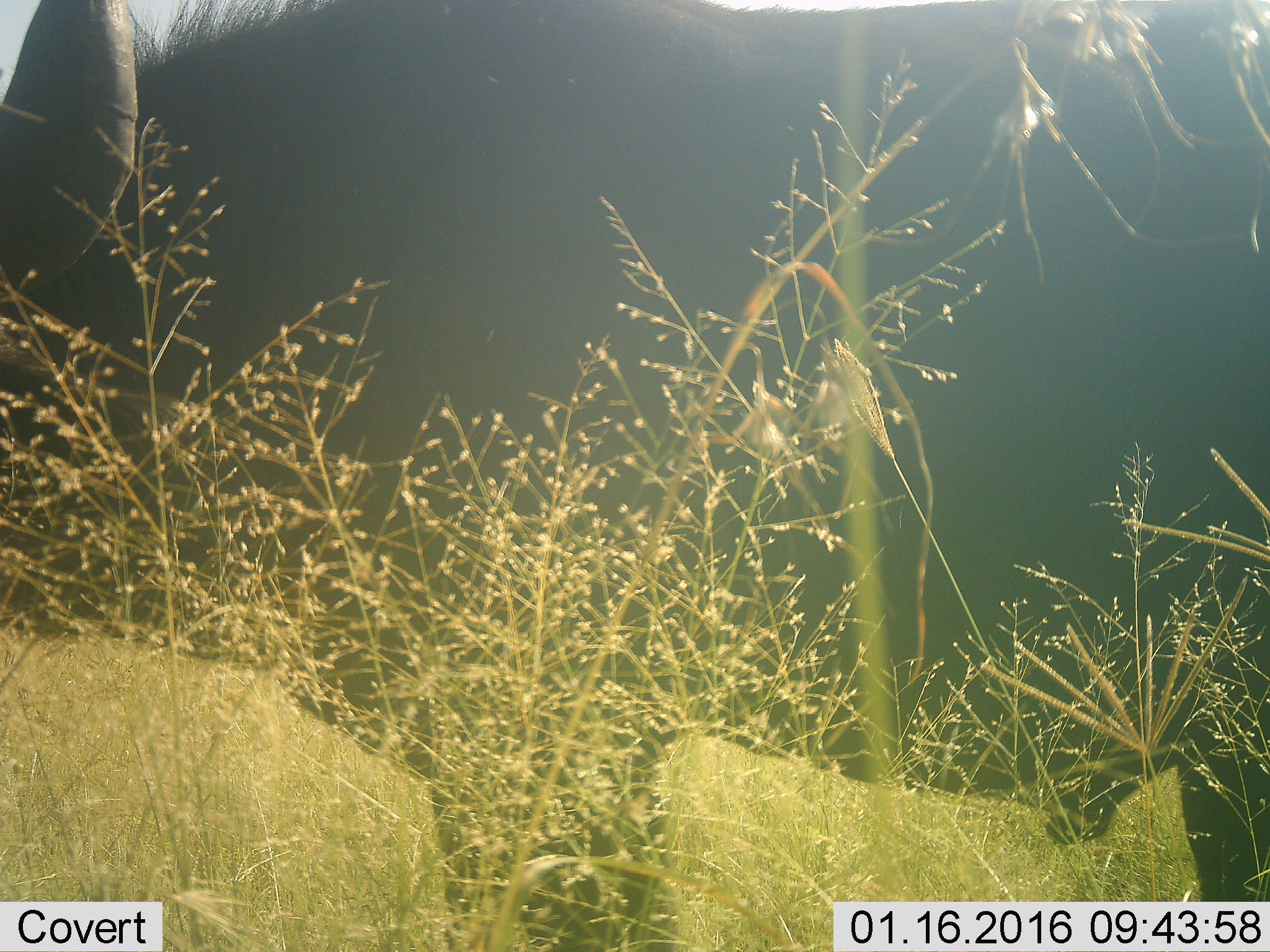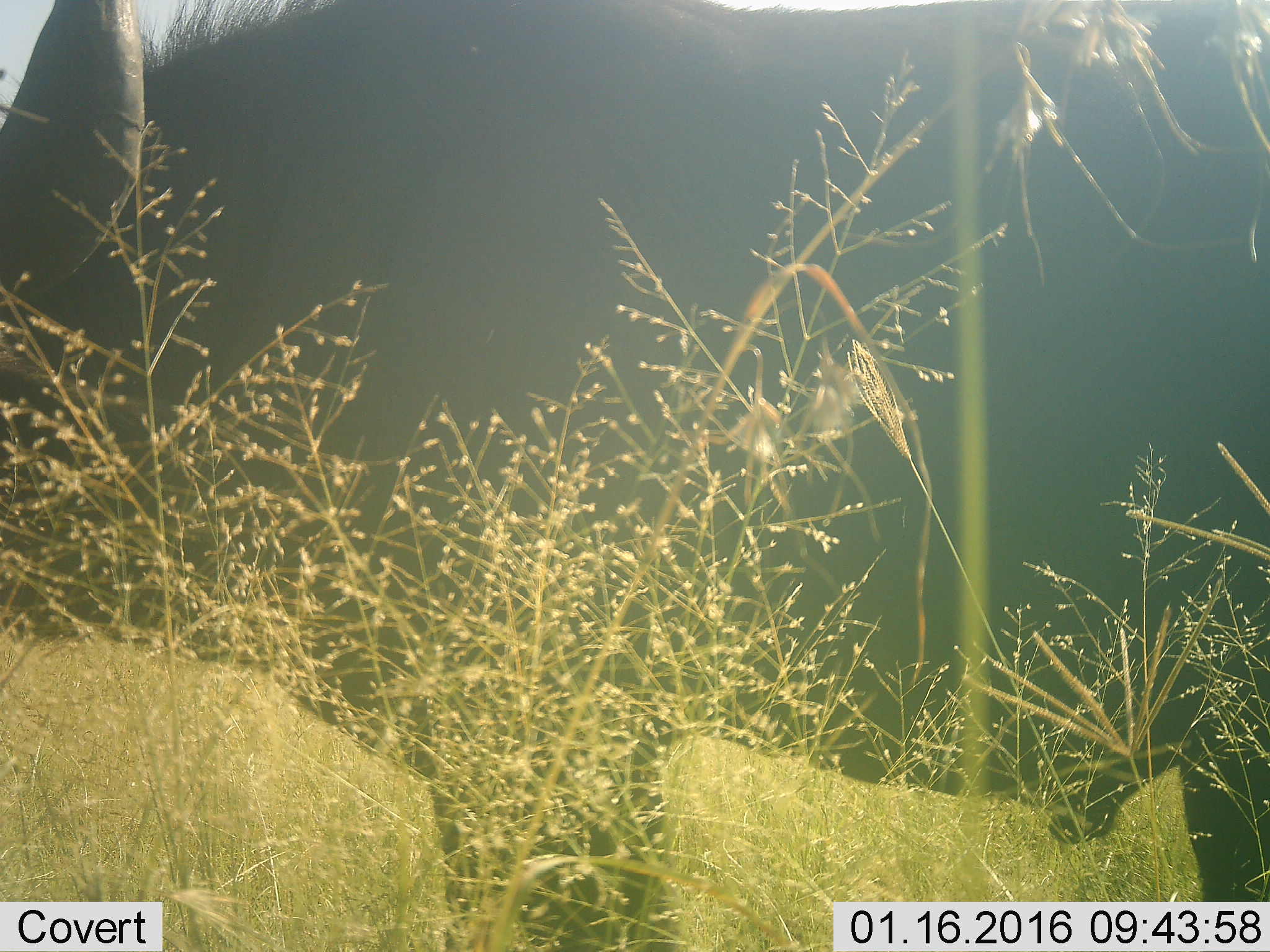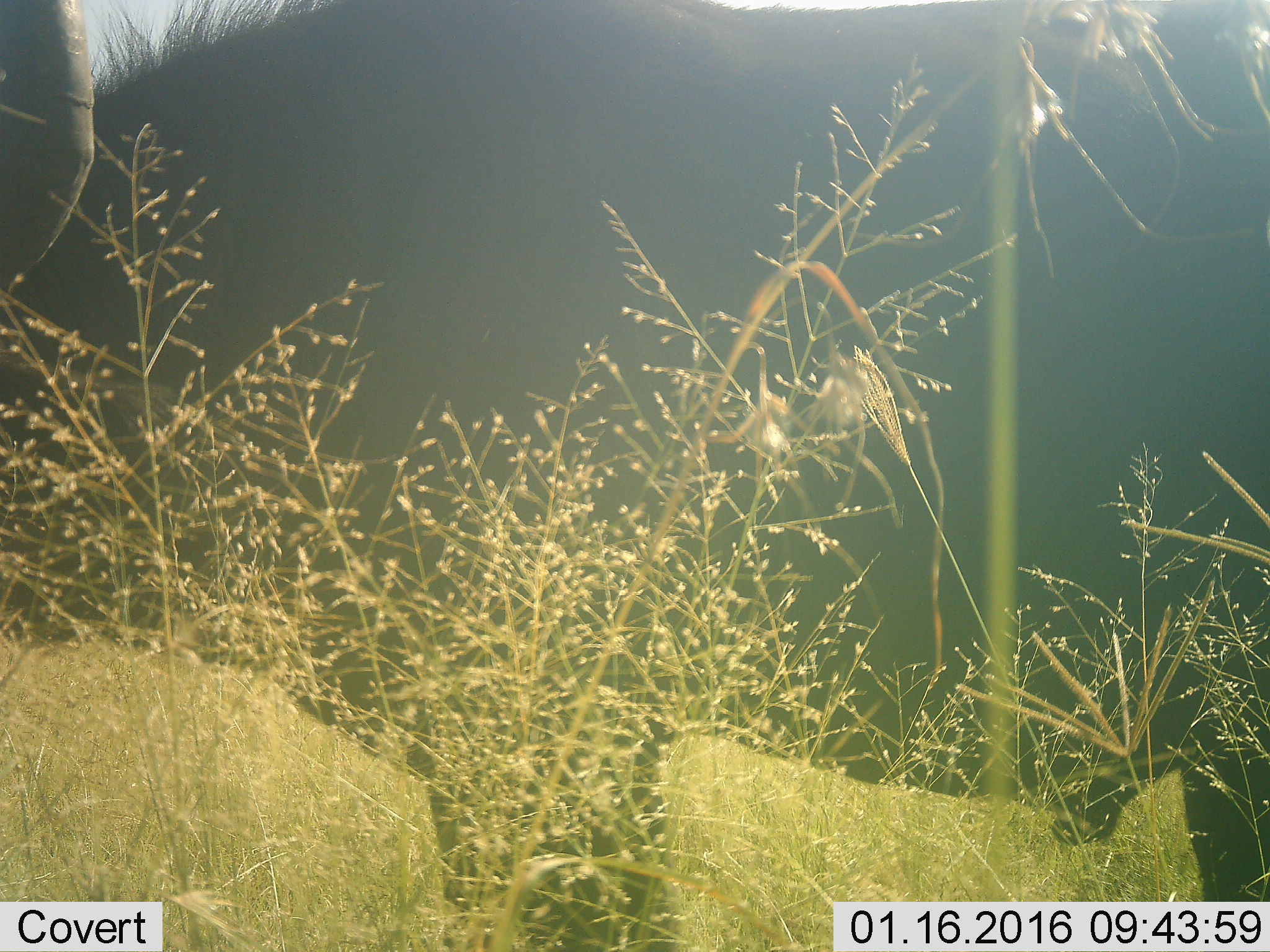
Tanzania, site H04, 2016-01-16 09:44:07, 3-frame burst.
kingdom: Animalia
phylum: Chordata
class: Mammalia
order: Artiodactyla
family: Bovidae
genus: Syncerus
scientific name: Syncerus caffer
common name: cape buffalo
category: buffalo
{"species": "buffalo (cape buffalo) (Syncerus caffer)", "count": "1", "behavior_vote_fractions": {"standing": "100%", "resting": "0%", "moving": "0%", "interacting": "0%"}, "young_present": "0%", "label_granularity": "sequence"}